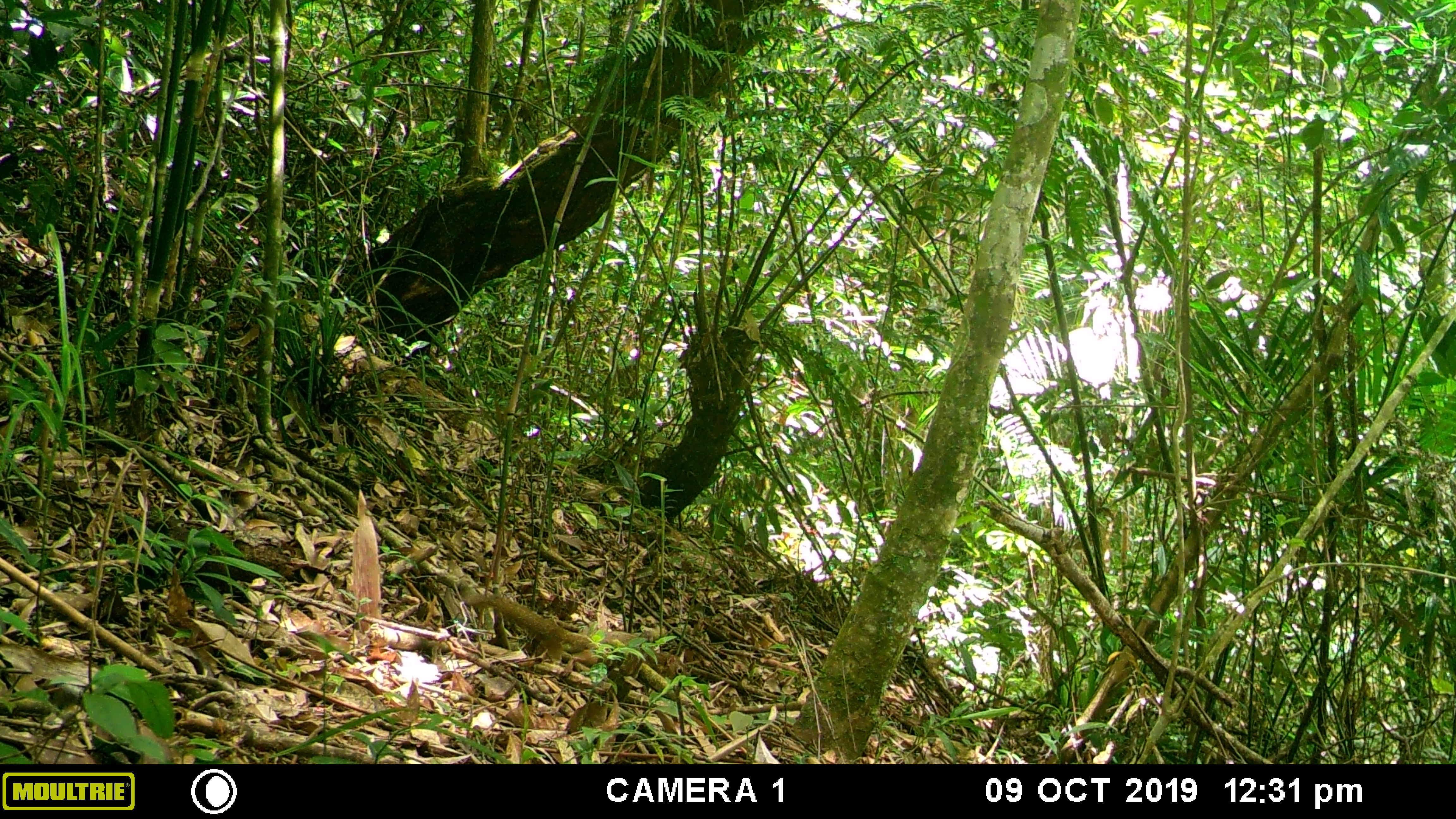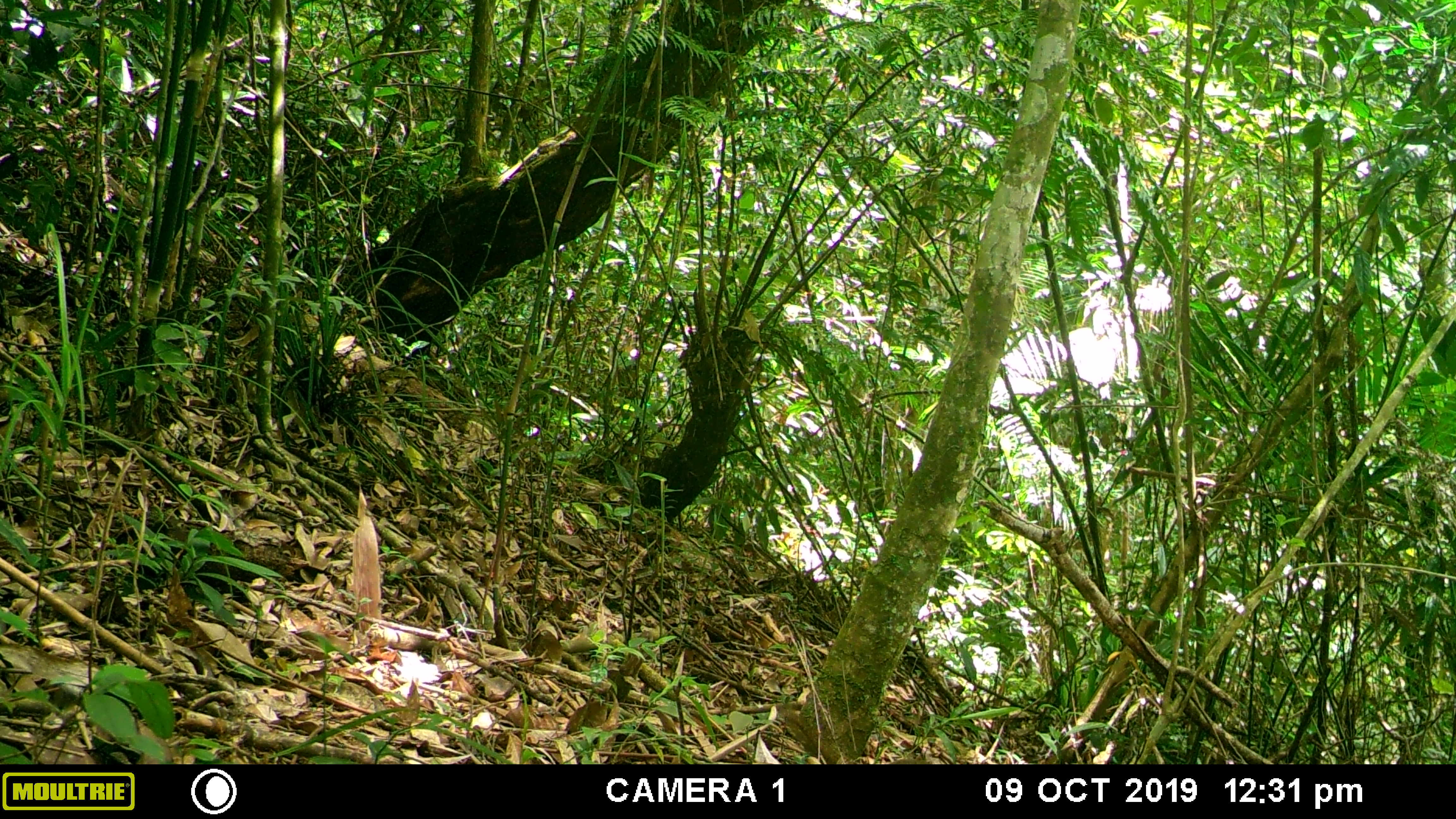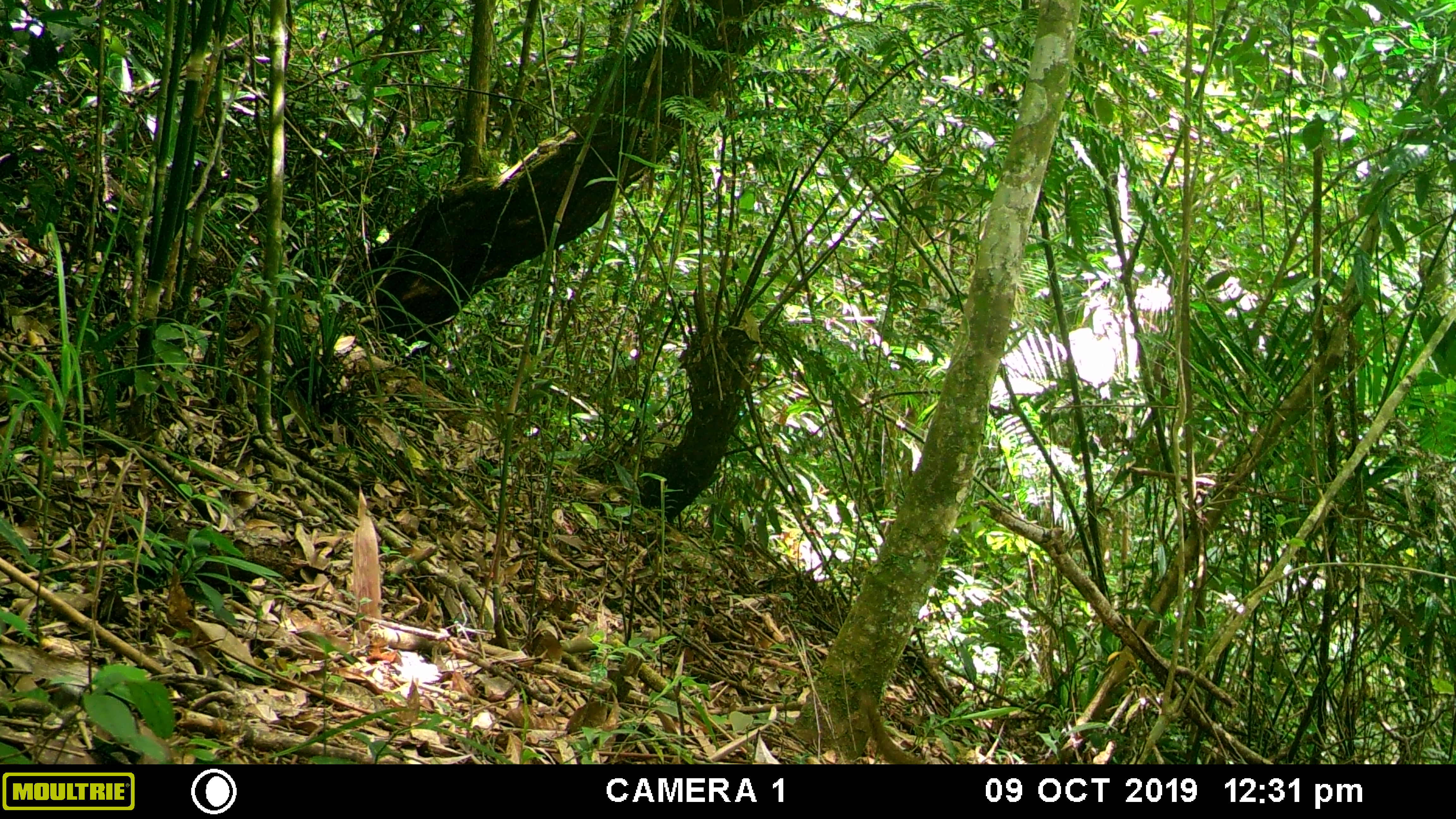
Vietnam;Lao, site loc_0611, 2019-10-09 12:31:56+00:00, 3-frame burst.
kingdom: Animalia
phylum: Chordata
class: Mammalia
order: Scandentia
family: Tupaiidae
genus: Tupaia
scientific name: Tupaia belangeri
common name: northern treeshrew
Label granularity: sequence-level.